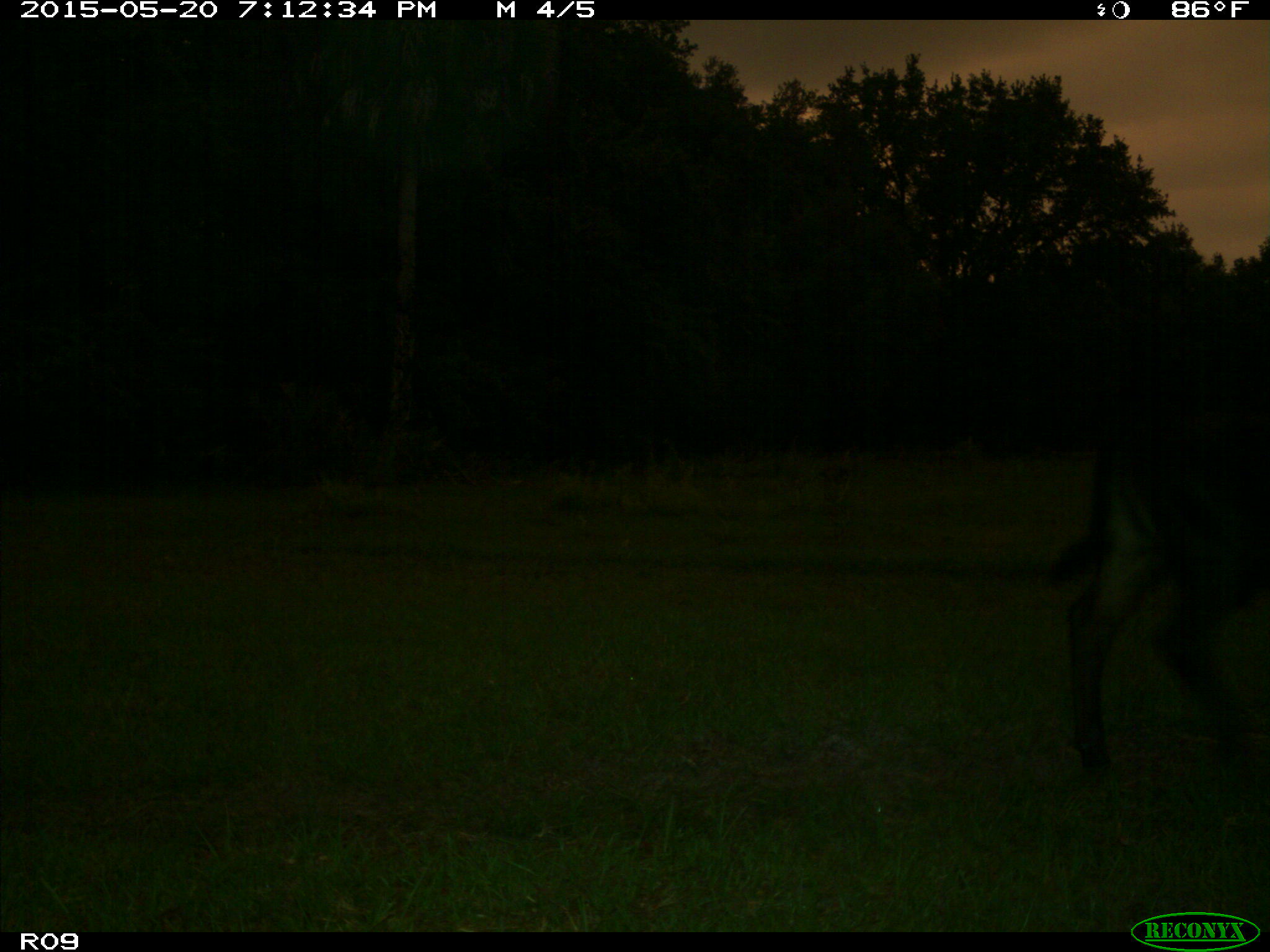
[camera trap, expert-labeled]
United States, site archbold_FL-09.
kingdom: Animalia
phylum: Chordata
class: Mammalia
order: Artiodactyla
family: Bovidae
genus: Bos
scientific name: Bos taurus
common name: domestic cow